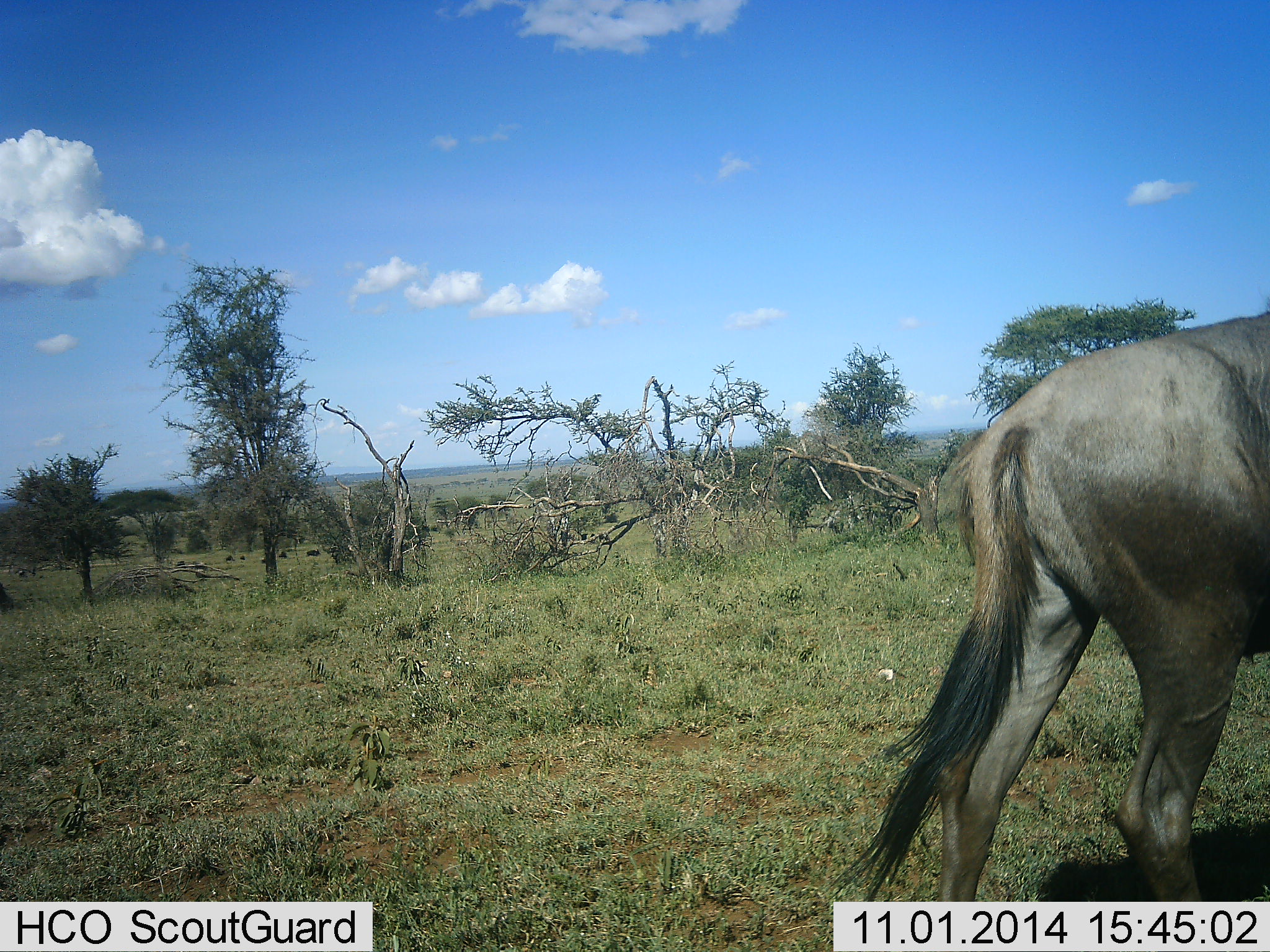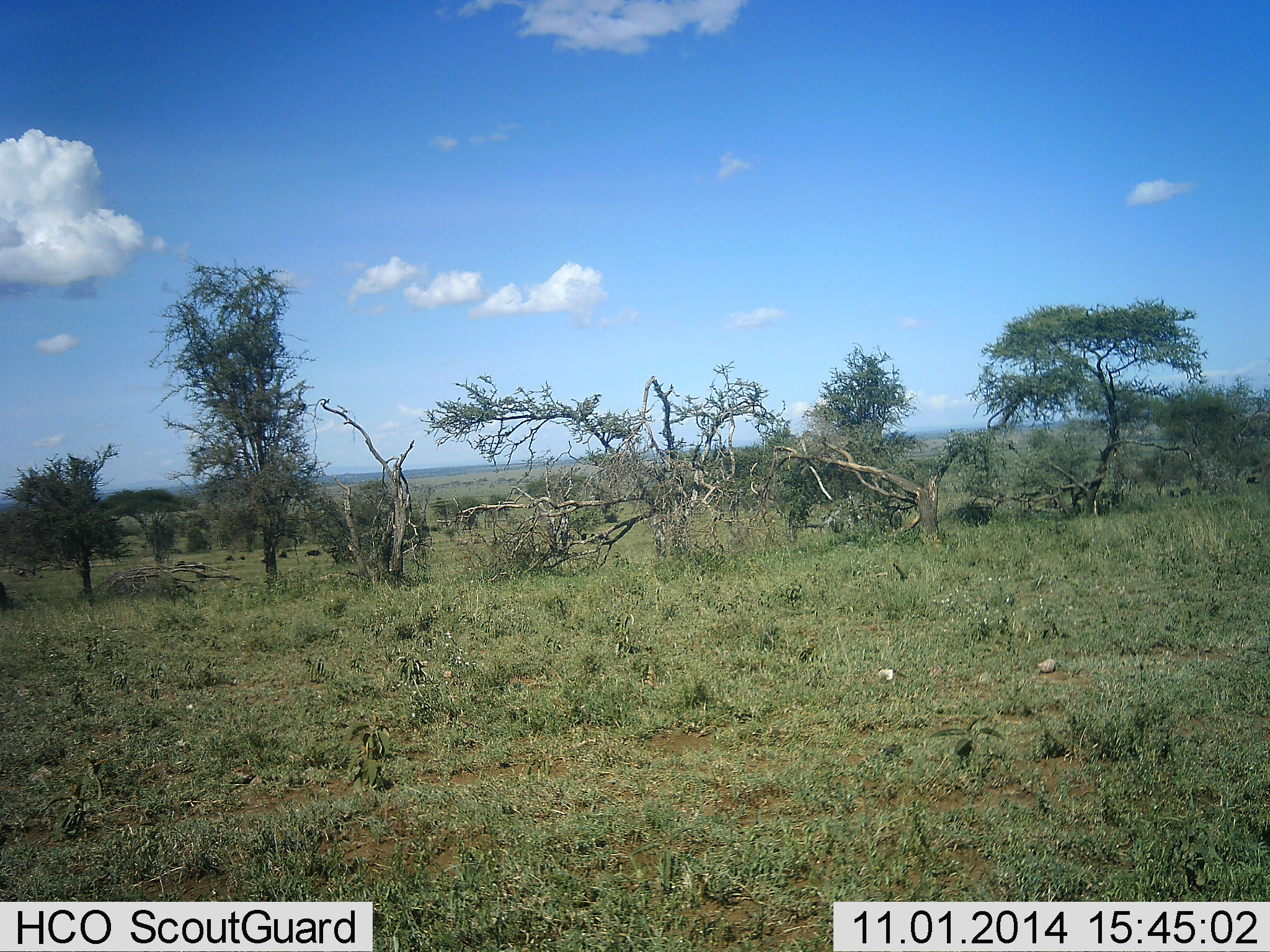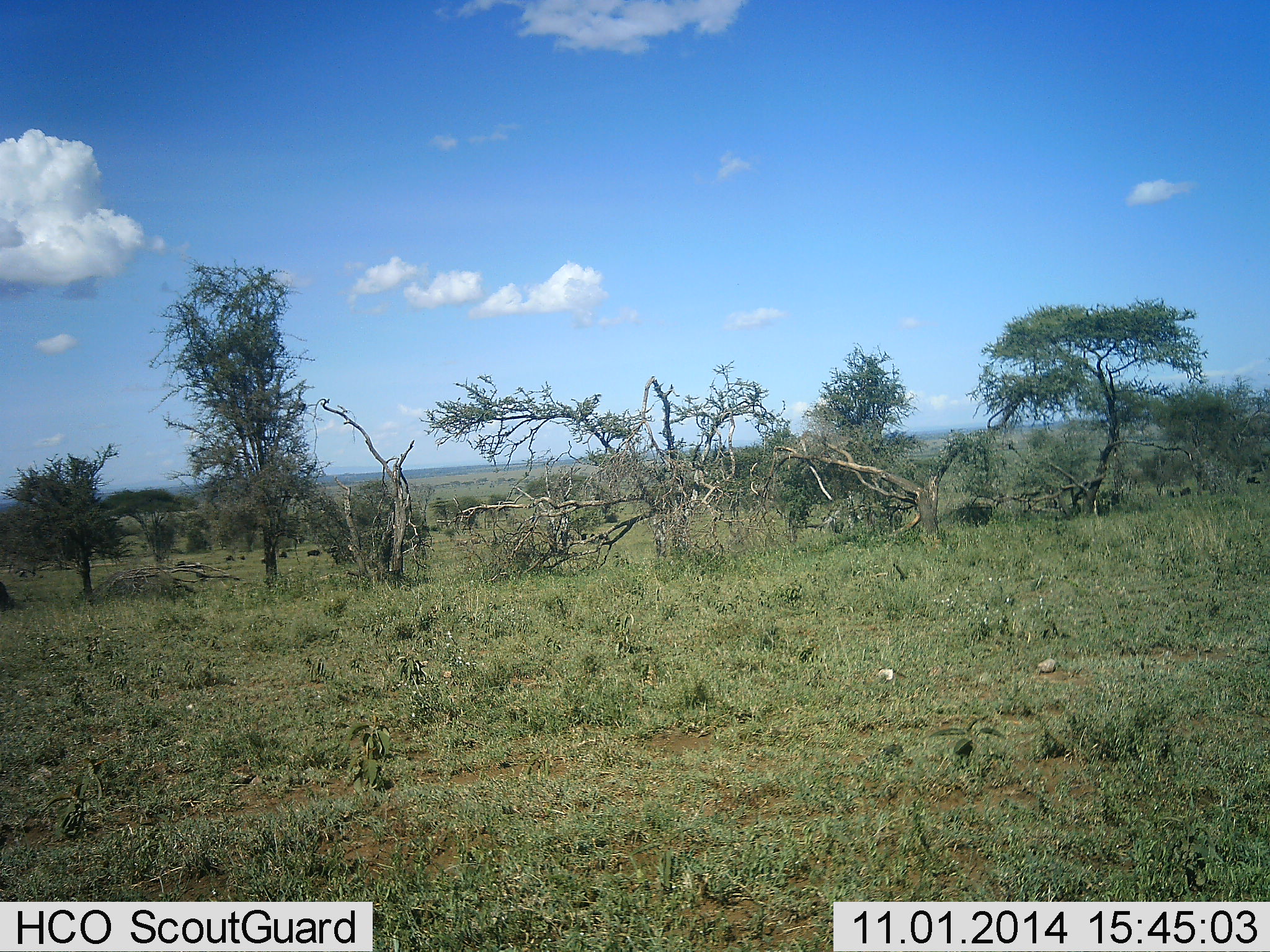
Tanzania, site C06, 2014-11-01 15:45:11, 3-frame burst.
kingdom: Animalia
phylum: Chordata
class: Mammalia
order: Artiodactyla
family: Bovidae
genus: Connochaetes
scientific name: Connochaetes taurinus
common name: blue wildebeest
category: wildebeest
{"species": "wildebeest (blue wildebeest) (Connochaetes taurinus)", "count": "1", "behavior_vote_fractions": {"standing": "0%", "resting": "9%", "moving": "100%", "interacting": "0%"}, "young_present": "0%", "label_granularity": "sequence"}